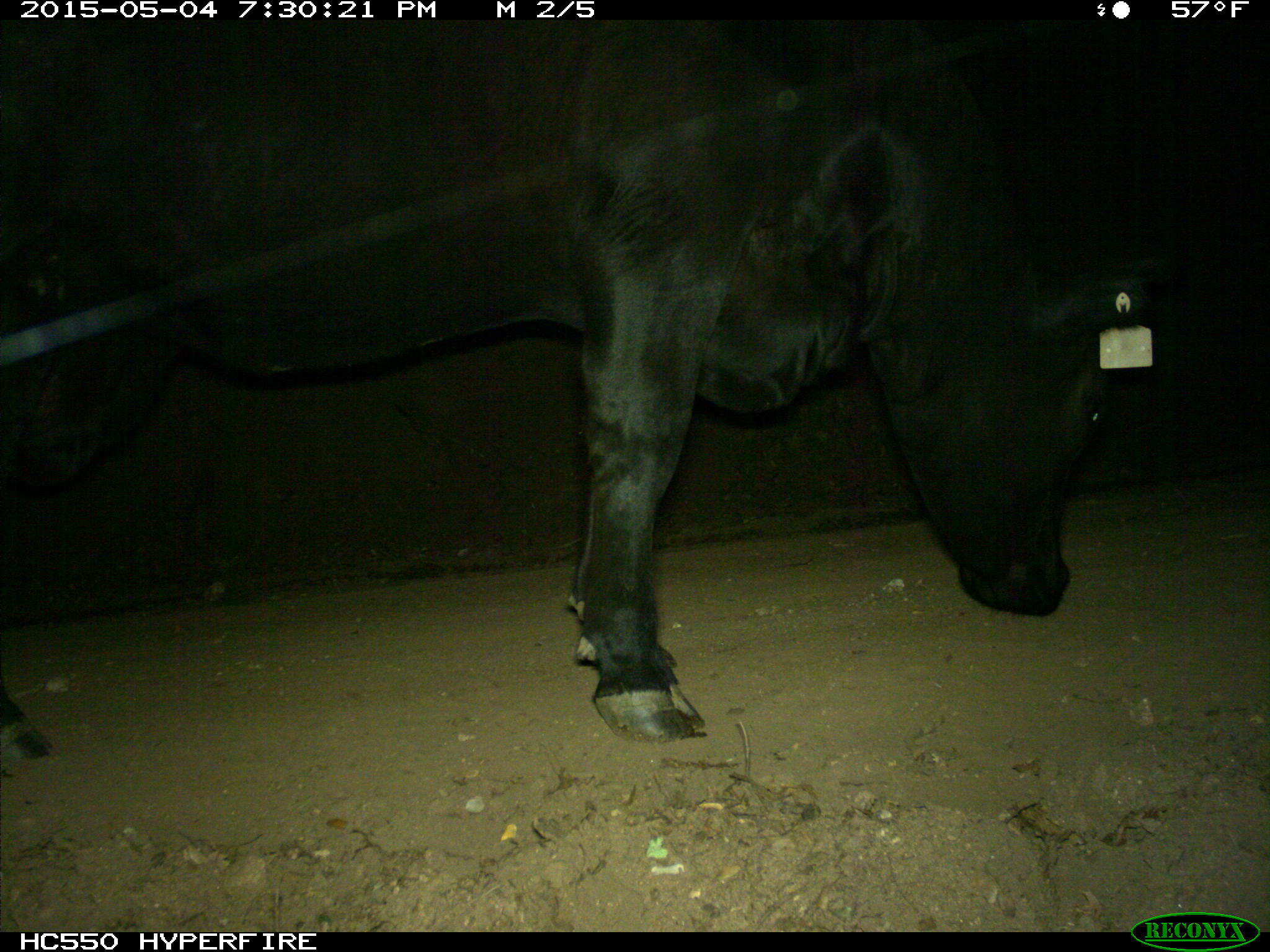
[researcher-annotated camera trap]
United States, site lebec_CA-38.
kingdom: Animalia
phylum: Chordata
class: Mammalia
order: Artiodactyla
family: Bovidae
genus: Bos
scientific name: Bos taurus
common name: domestic cow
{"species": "Bos taurus (domestic cow)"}